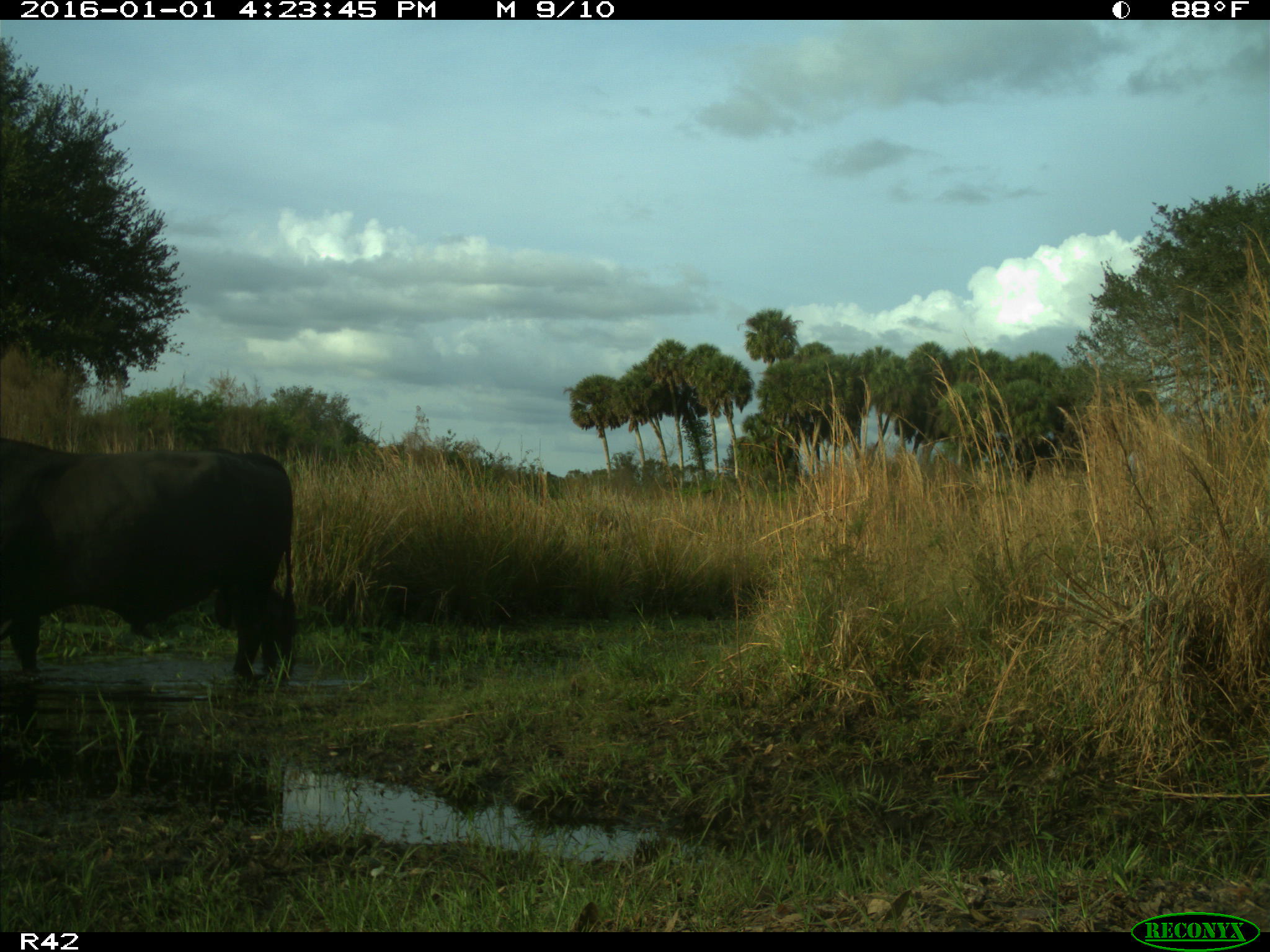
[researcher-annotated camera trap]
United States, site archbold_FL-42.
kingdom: Animalia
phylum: Chordata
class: Mammalia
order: Artiodactyla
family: Bovidae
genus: Bos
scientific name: Bos taurus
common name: domestic cow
Bos taurus (domestic cow).